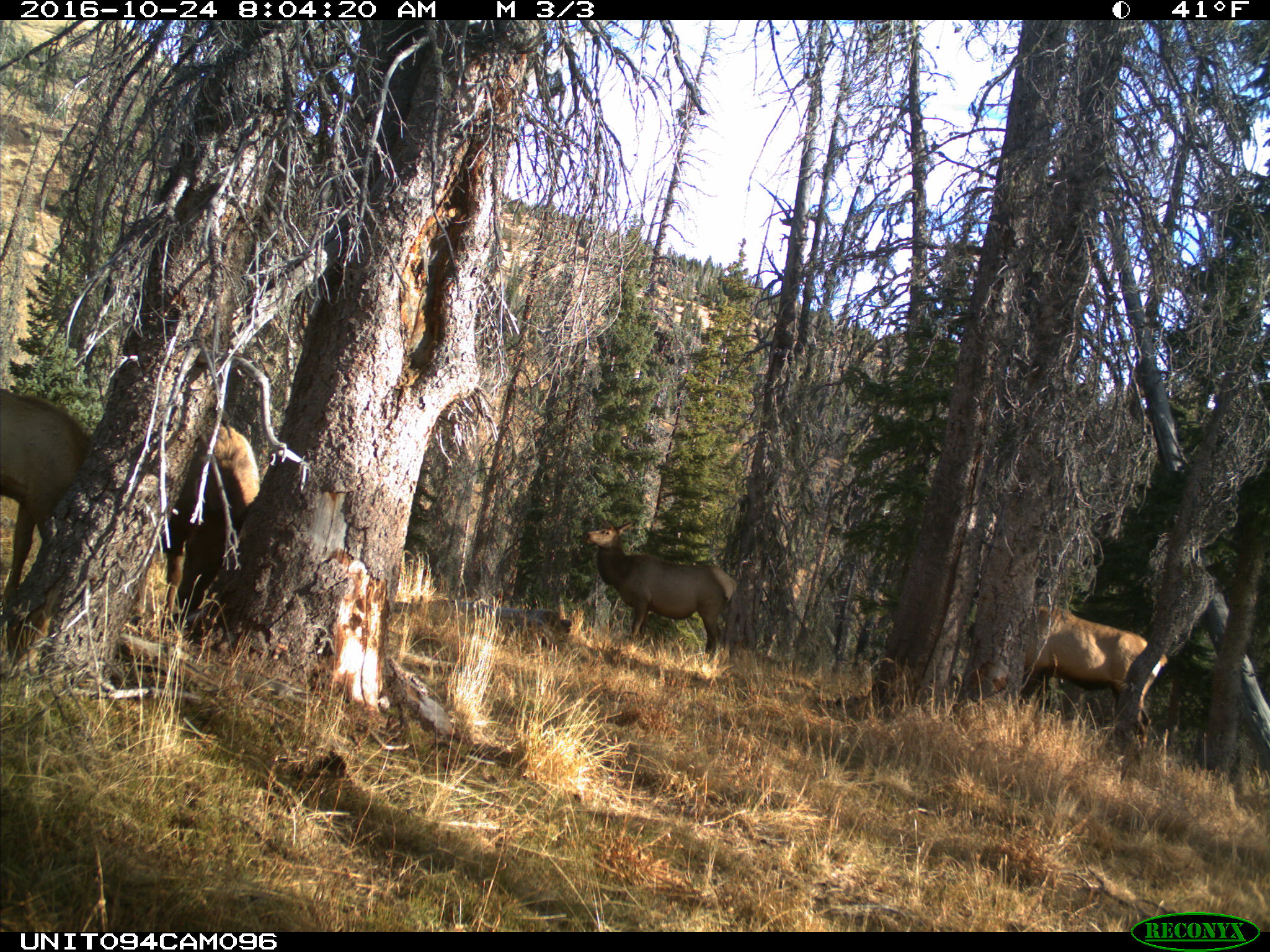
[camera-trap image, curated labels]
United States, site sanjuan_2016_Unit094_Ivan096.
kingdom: Animalia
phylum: Chordata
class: Mammalia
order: Artiodactyla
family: Cervidae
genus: Cervus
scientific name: Cervus elaphus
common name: red deer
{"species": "Cervus elaphus (red deer)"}